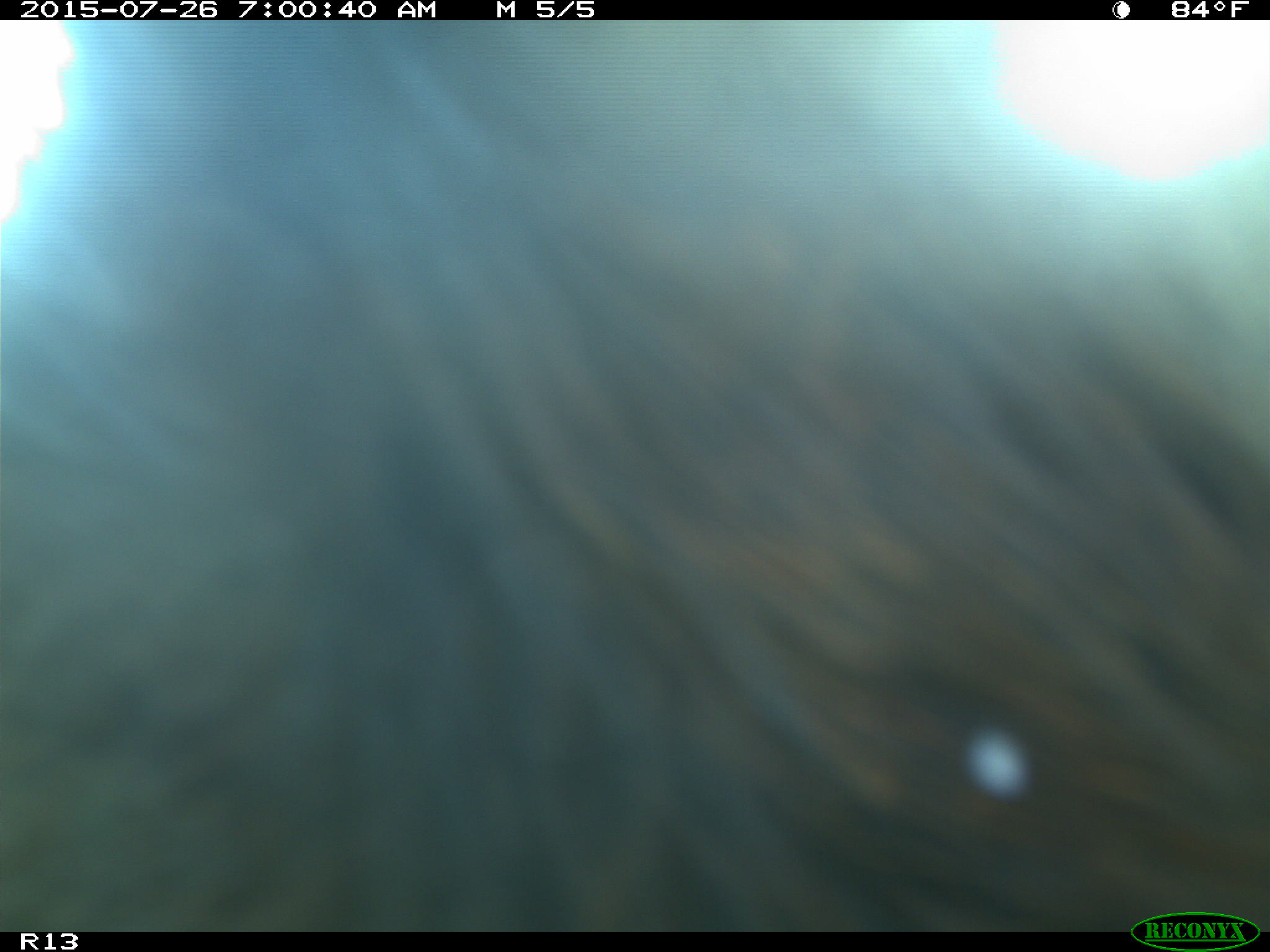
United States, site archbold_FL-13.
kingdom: Animalia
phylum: Chordata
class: Mammalia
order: Artiodactyla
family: Suidae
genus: Sus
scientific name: Sus scrofa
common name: wild boar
Sus scrofa (wild boar).